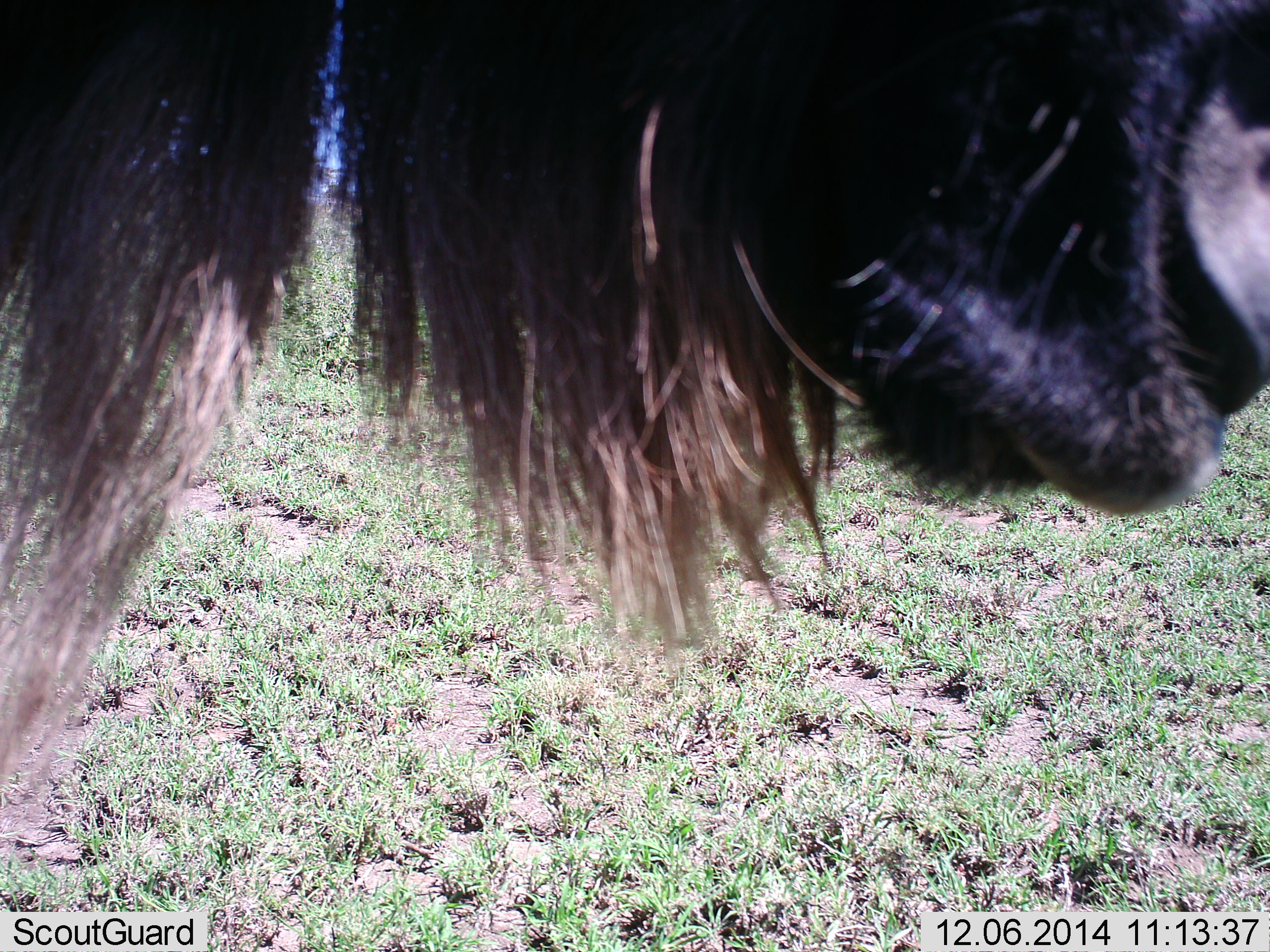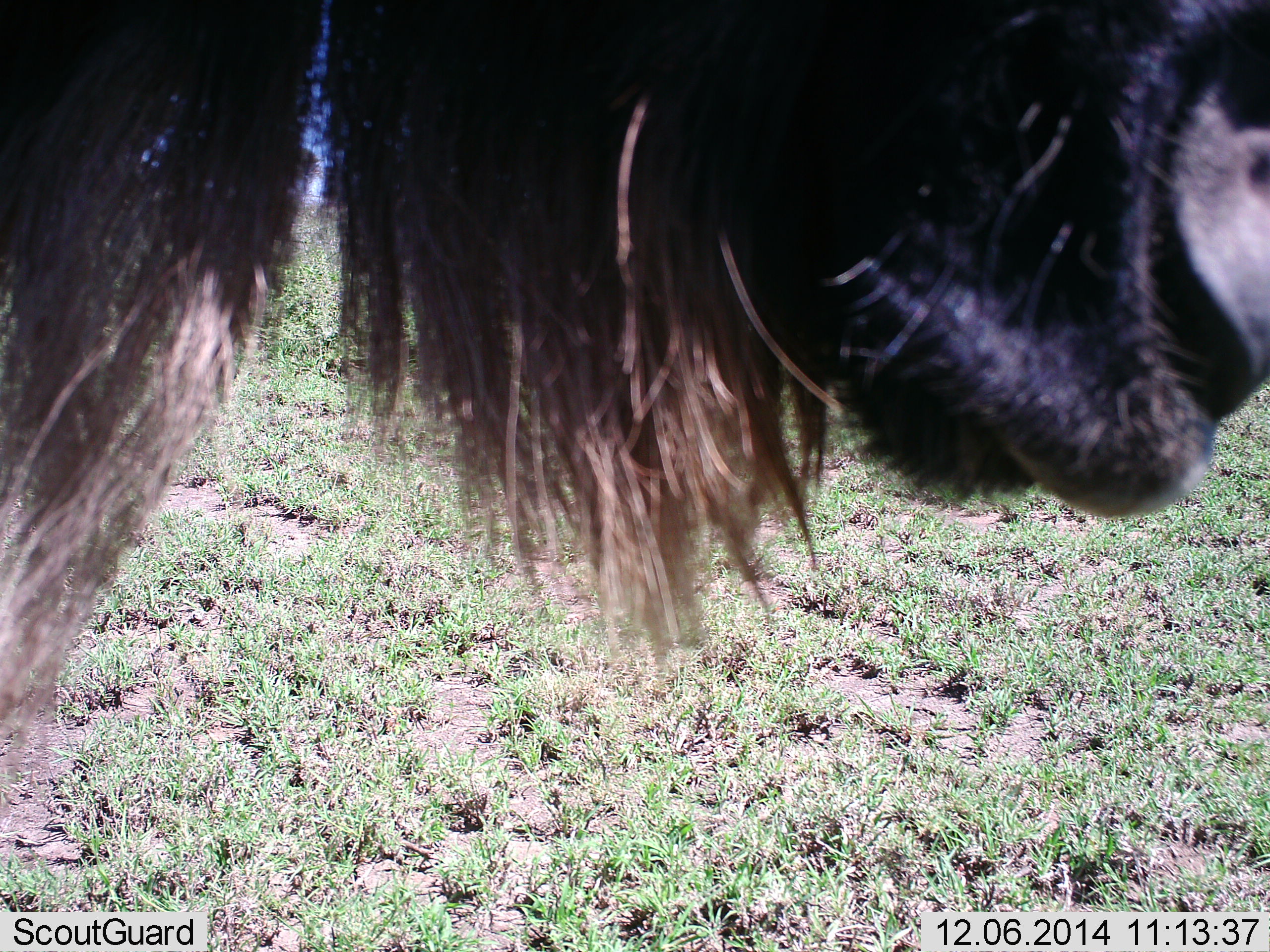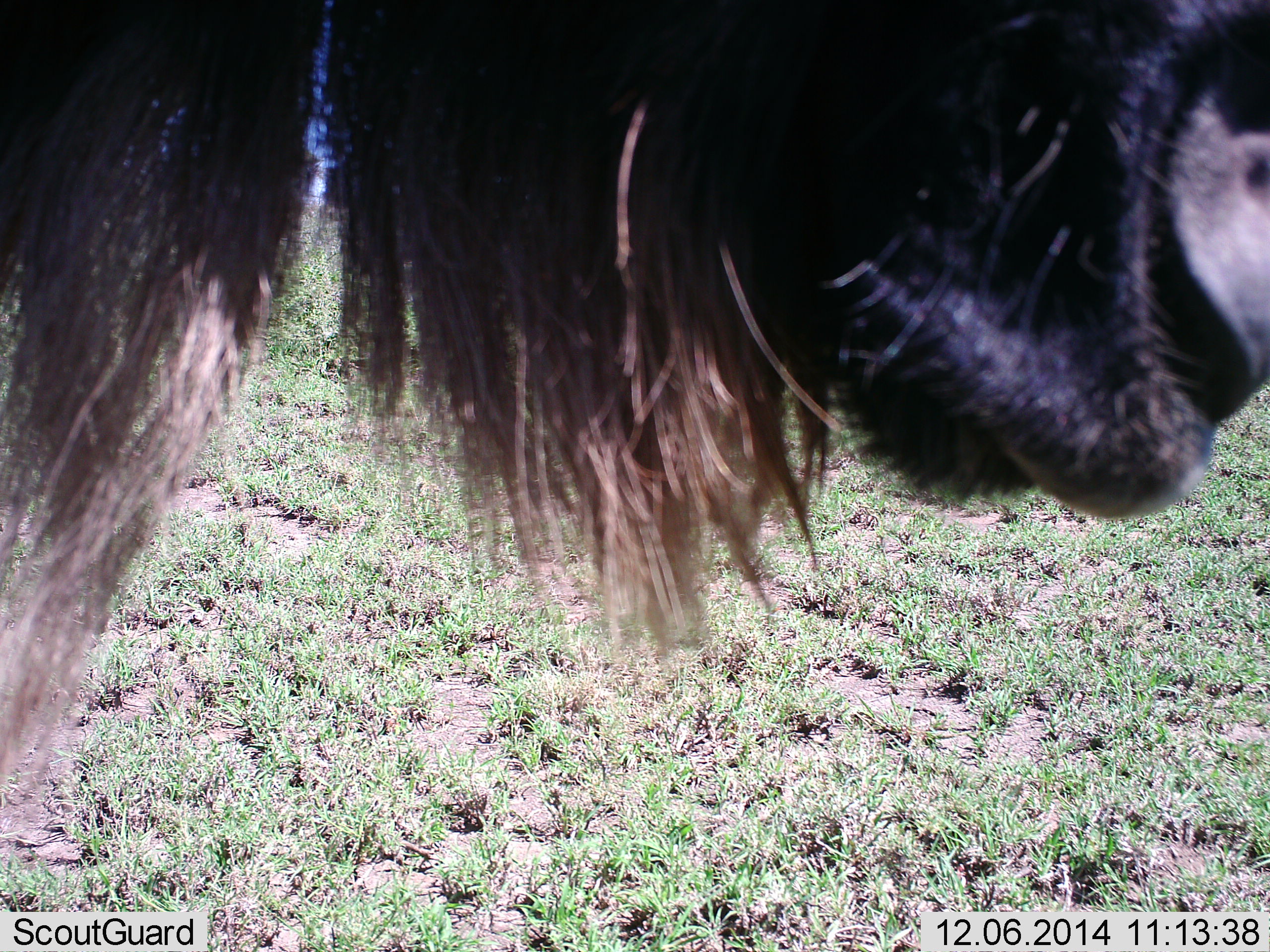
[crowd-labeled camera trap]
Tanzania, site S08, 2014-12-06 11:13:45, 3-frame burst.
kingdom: Animalia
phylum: Chordata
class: Mammalia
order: Artiodactyla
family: Bovidae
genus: Connochaetes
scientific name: Connochaetes taurinus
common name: blue wildebeest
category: wildebeest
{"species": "wildebeest (blue wildebeest) (Connochaetes taurinus)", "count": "1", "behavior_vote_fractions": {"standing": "90%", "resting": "0%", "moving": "10%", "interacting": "0%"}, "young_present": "0%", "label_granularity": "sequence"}